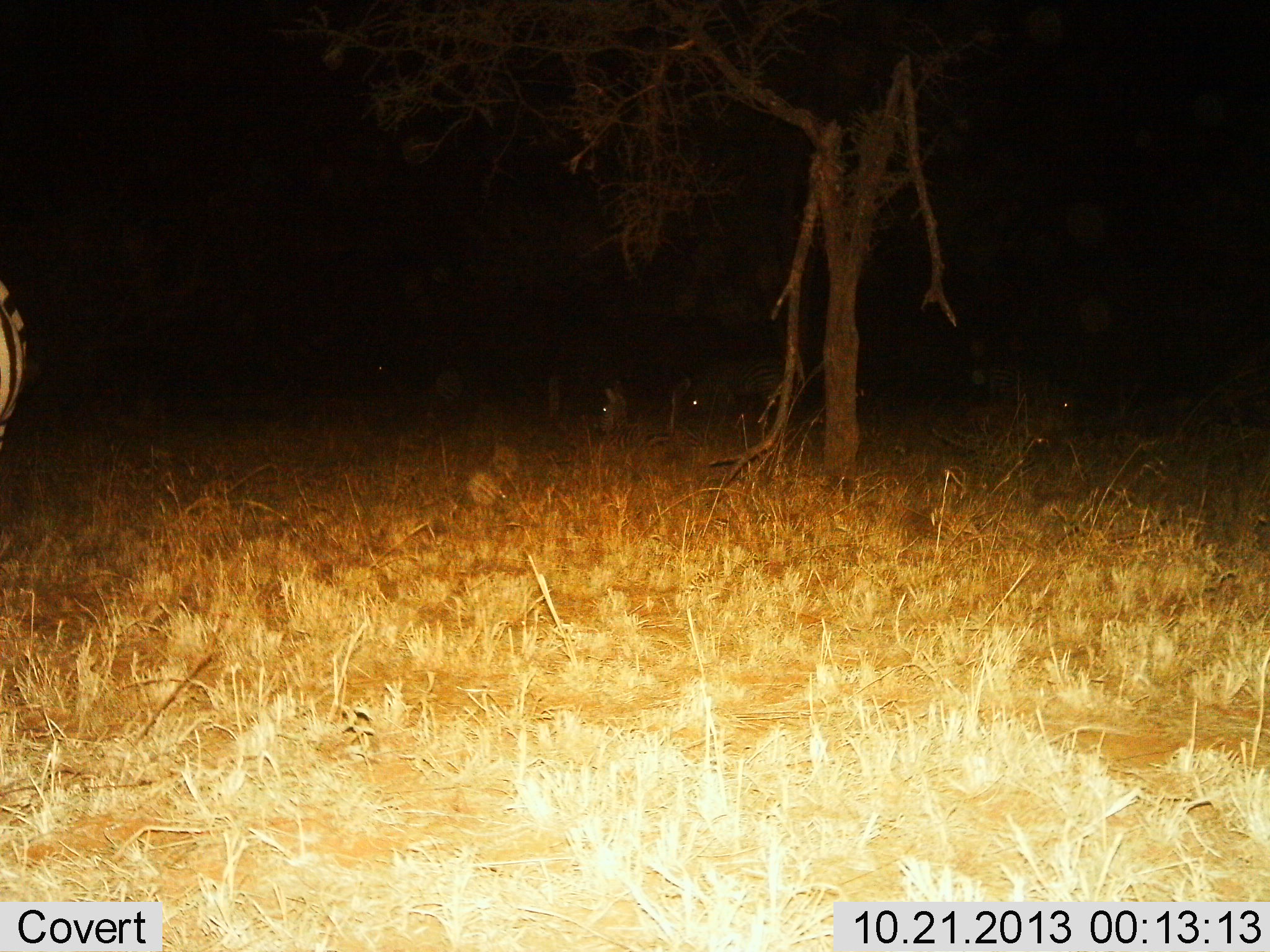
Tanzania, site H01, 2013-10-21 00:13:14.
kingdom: Animalia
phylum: Chordata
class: Mammalia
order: Perissodactyla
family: Equidae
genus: Equus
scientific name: Equus quagga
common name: plains zebra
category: zebra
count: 4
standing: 100%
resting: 0%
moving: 0%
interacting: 0%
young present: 0%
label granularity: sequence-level